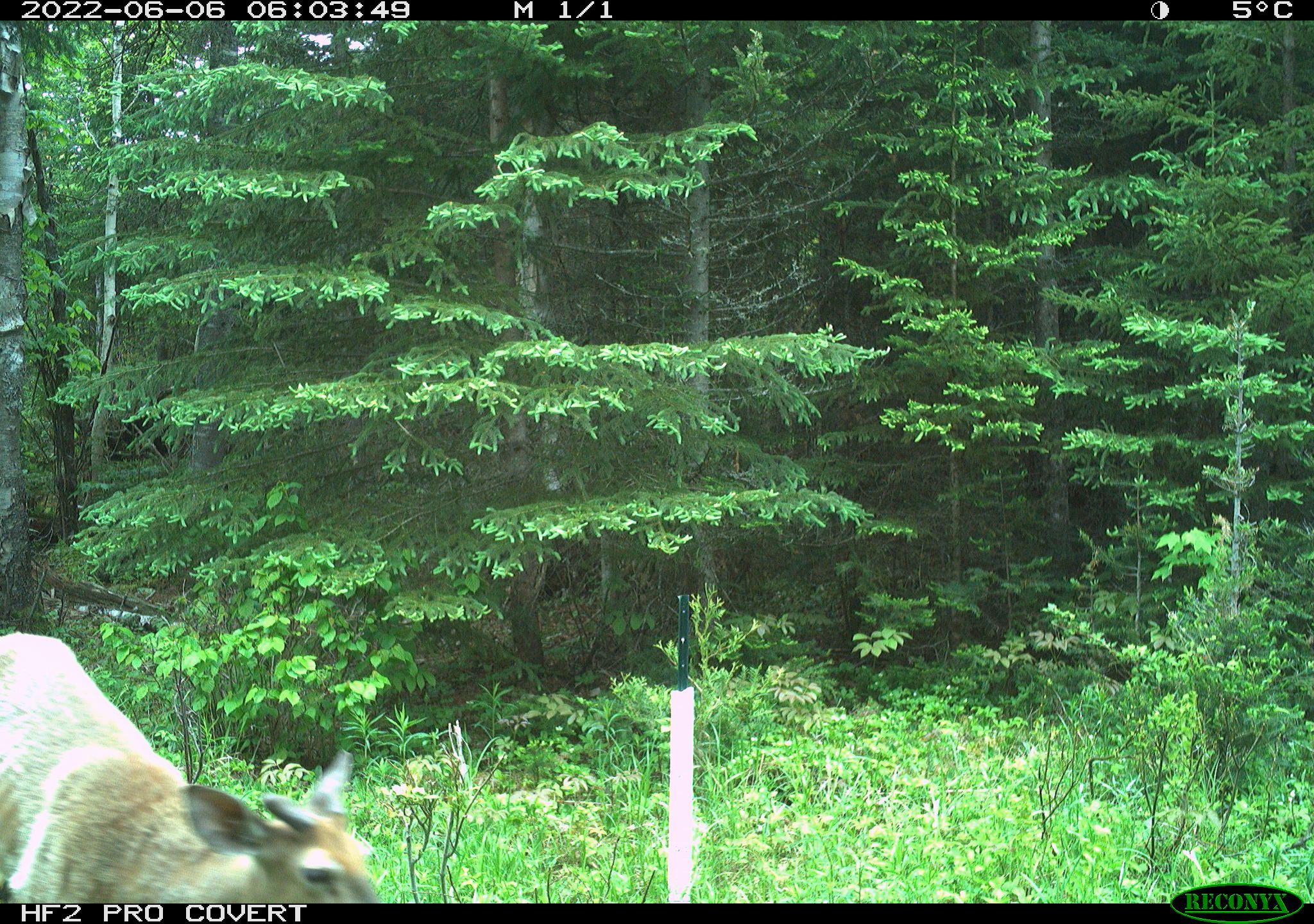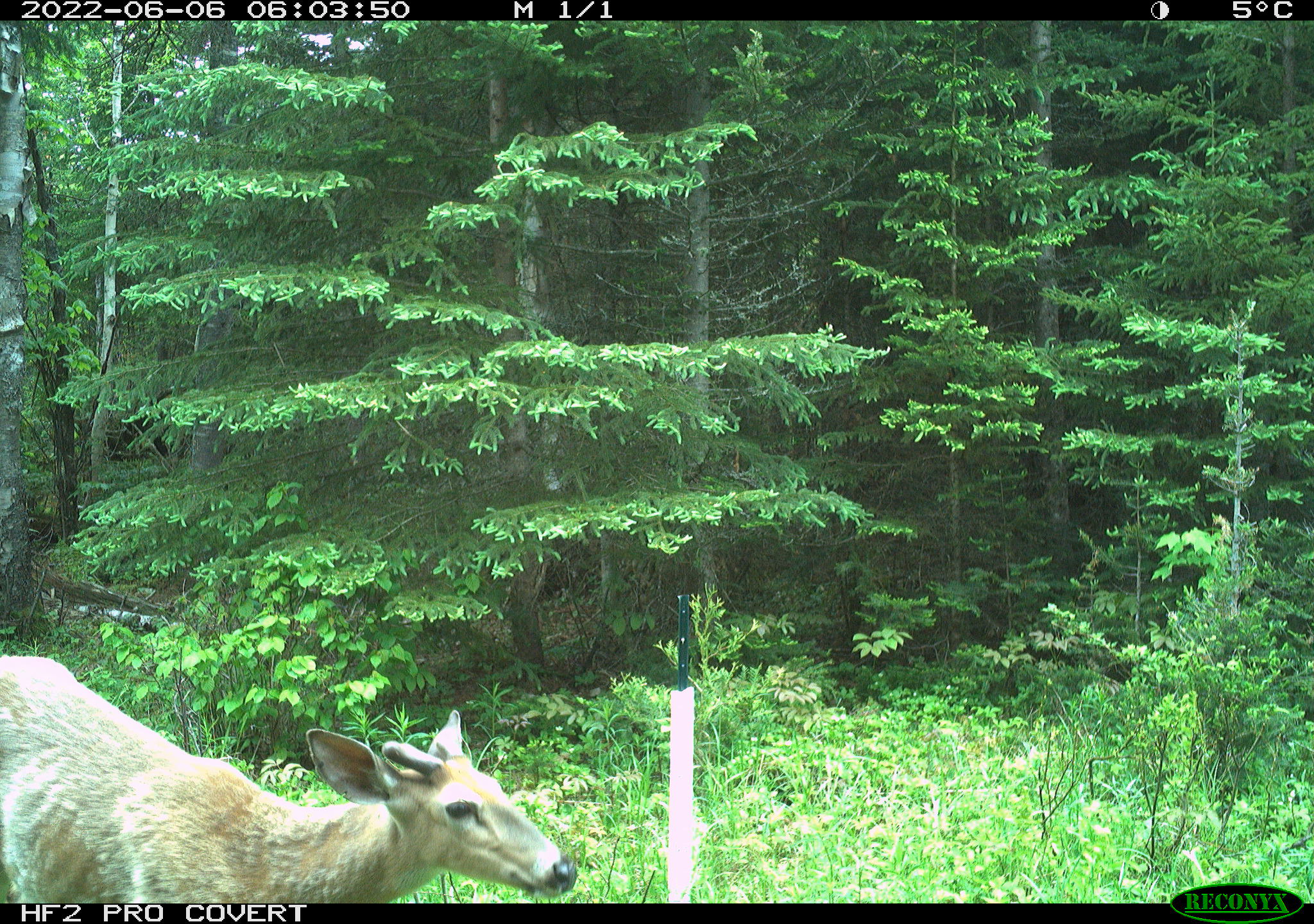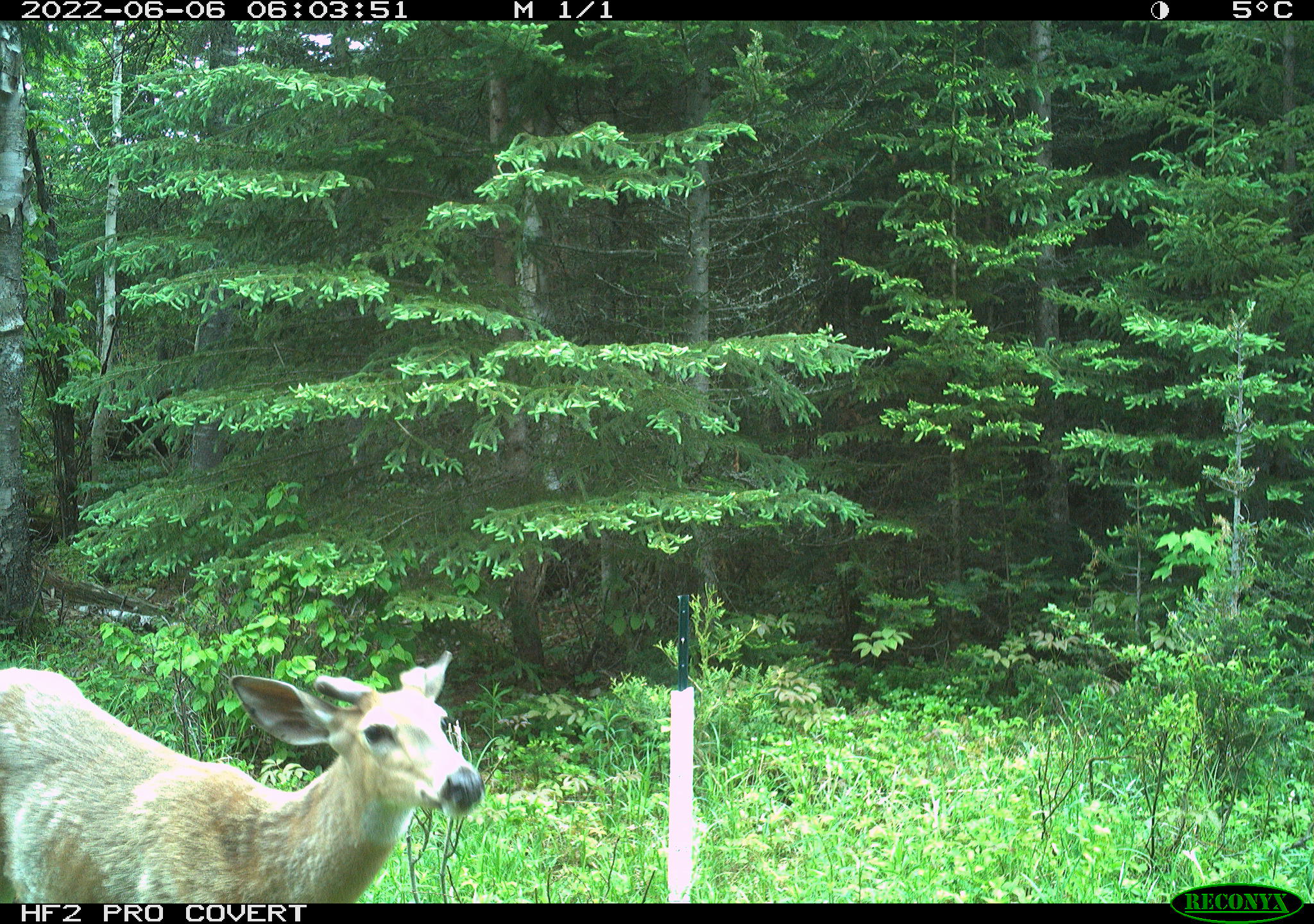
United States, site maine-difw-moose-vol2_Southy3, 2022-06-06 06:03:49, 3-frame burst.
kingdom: Animalia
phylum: Chordata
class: Mammalia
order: Artiodactyla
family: Cervidae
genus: Odocoileus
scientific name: Odocoileus virginianus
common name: white-tailed deer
White-tailed deer (Odocoileus virginianus).